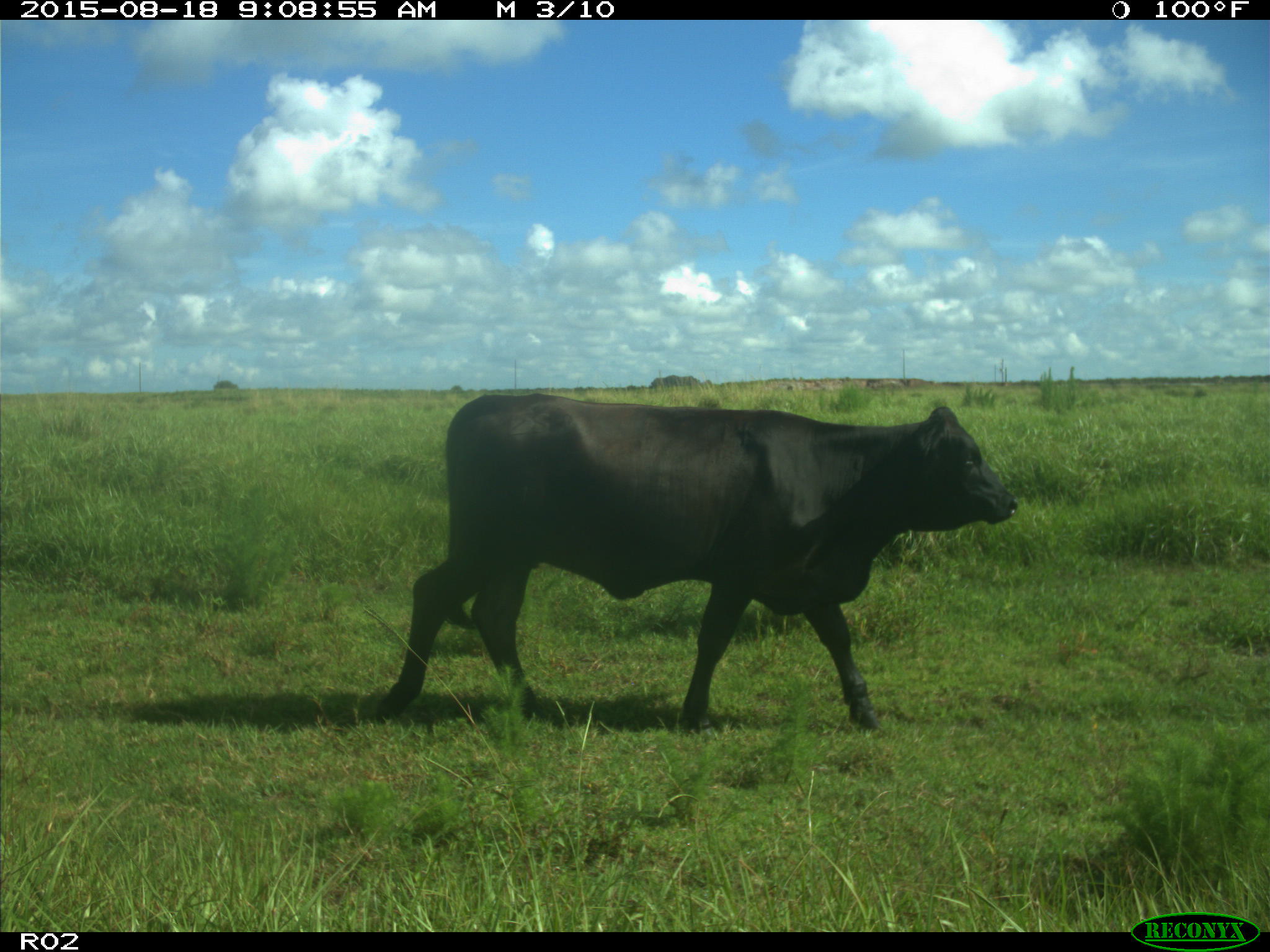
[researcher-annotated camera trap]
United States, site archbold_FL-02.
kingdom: Animalia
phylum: Chordata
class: Mammalia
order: Artiodactyla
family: Bovidae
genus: Bos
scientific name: Bos taurus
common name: domestic cow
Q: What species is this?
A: Bos taurus (domestic cow).